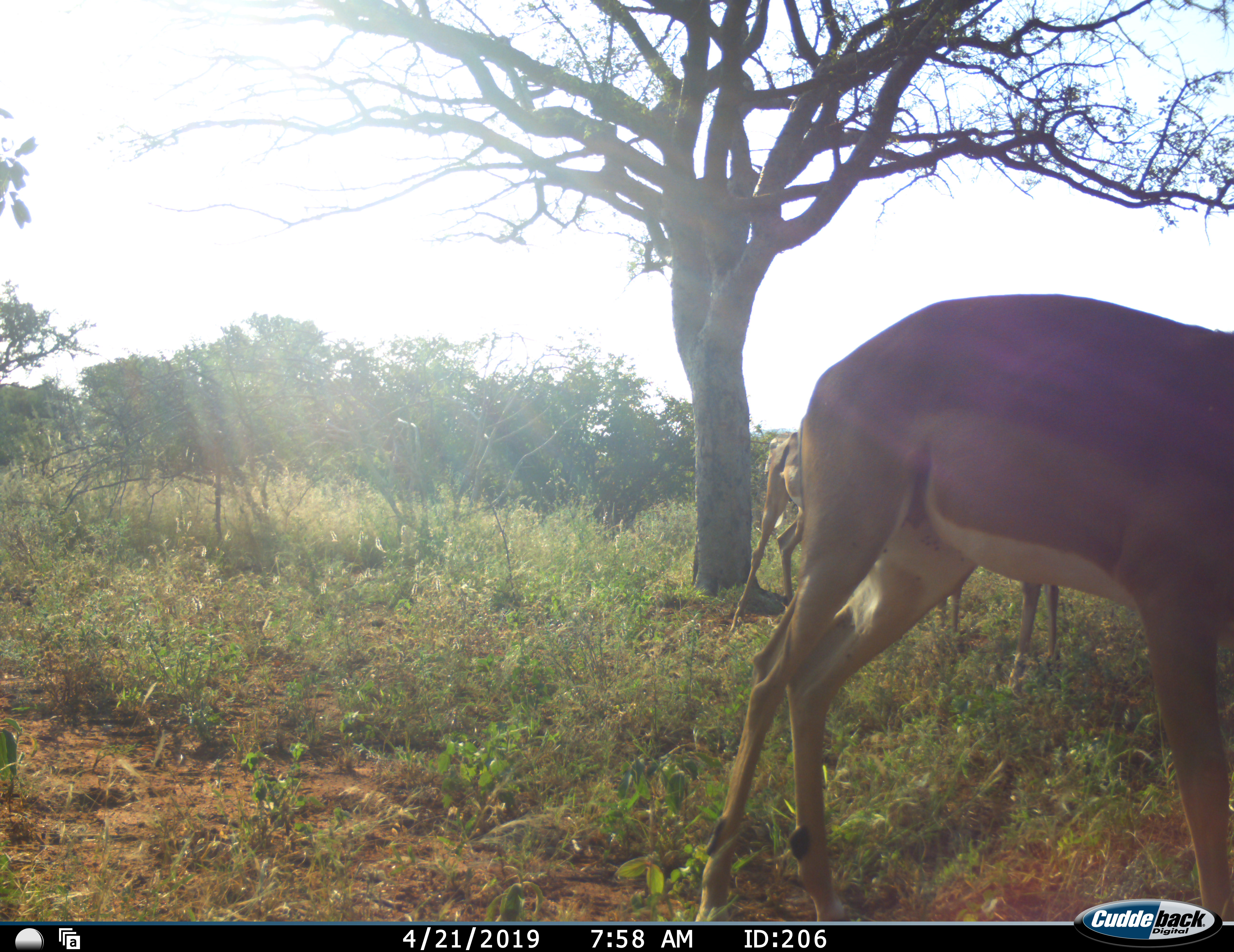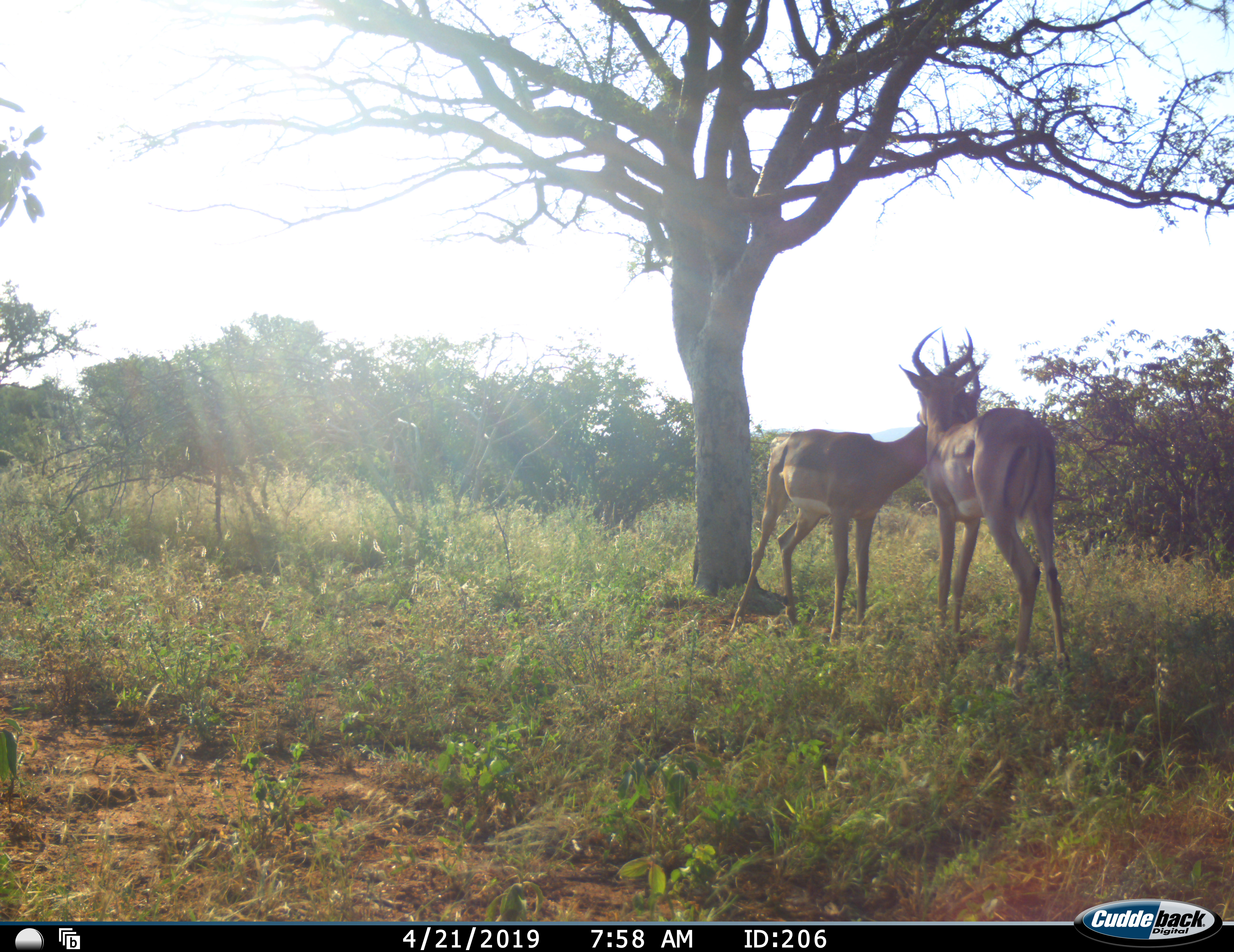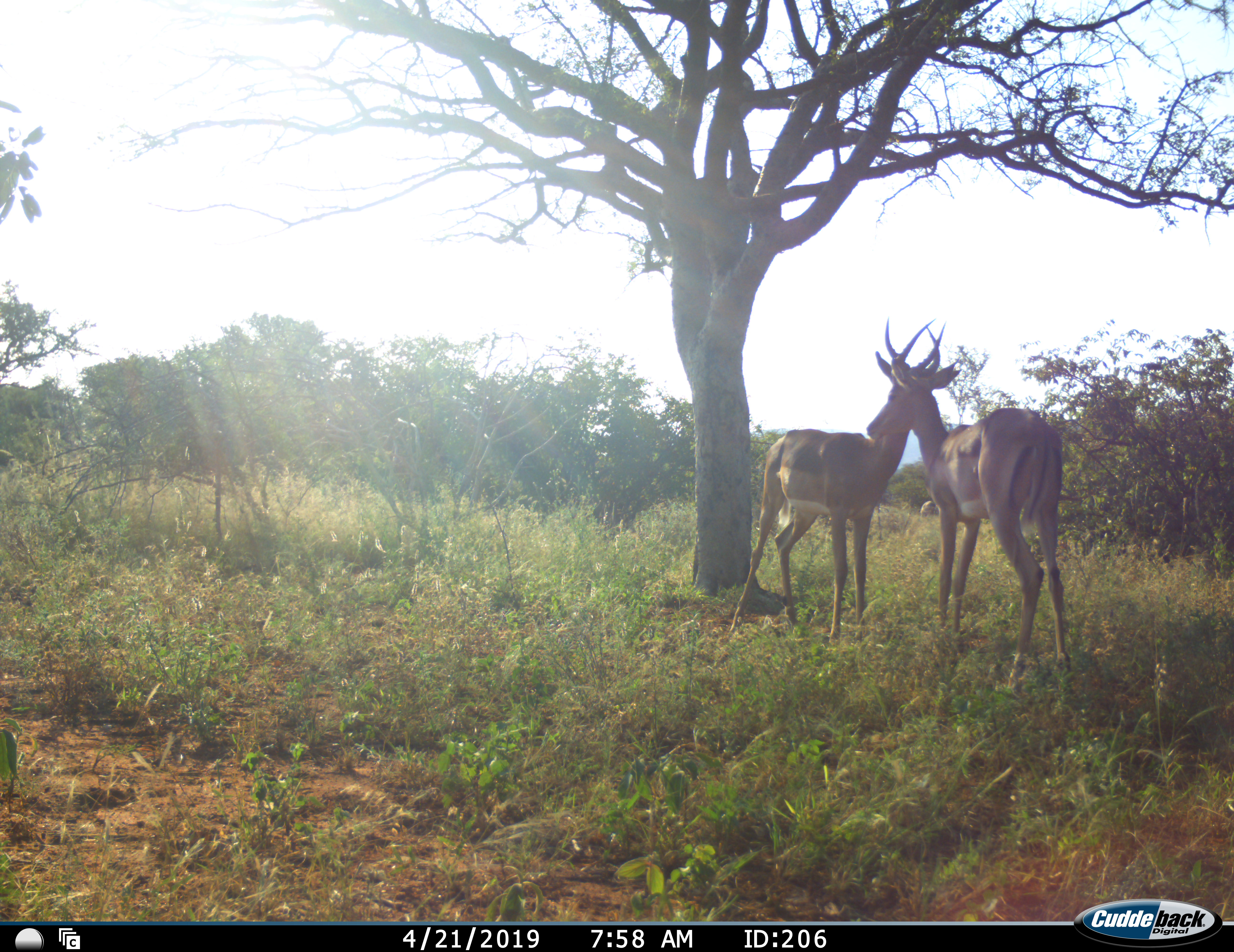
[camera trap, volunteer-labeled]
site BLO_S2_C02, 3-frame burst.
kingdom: Animalia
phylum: Chordata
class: Mammalia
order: Artiodactyla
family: Bovidae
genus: Aepyceros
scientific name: Aepyceros melampus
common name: impala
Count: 3.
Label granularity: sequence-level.